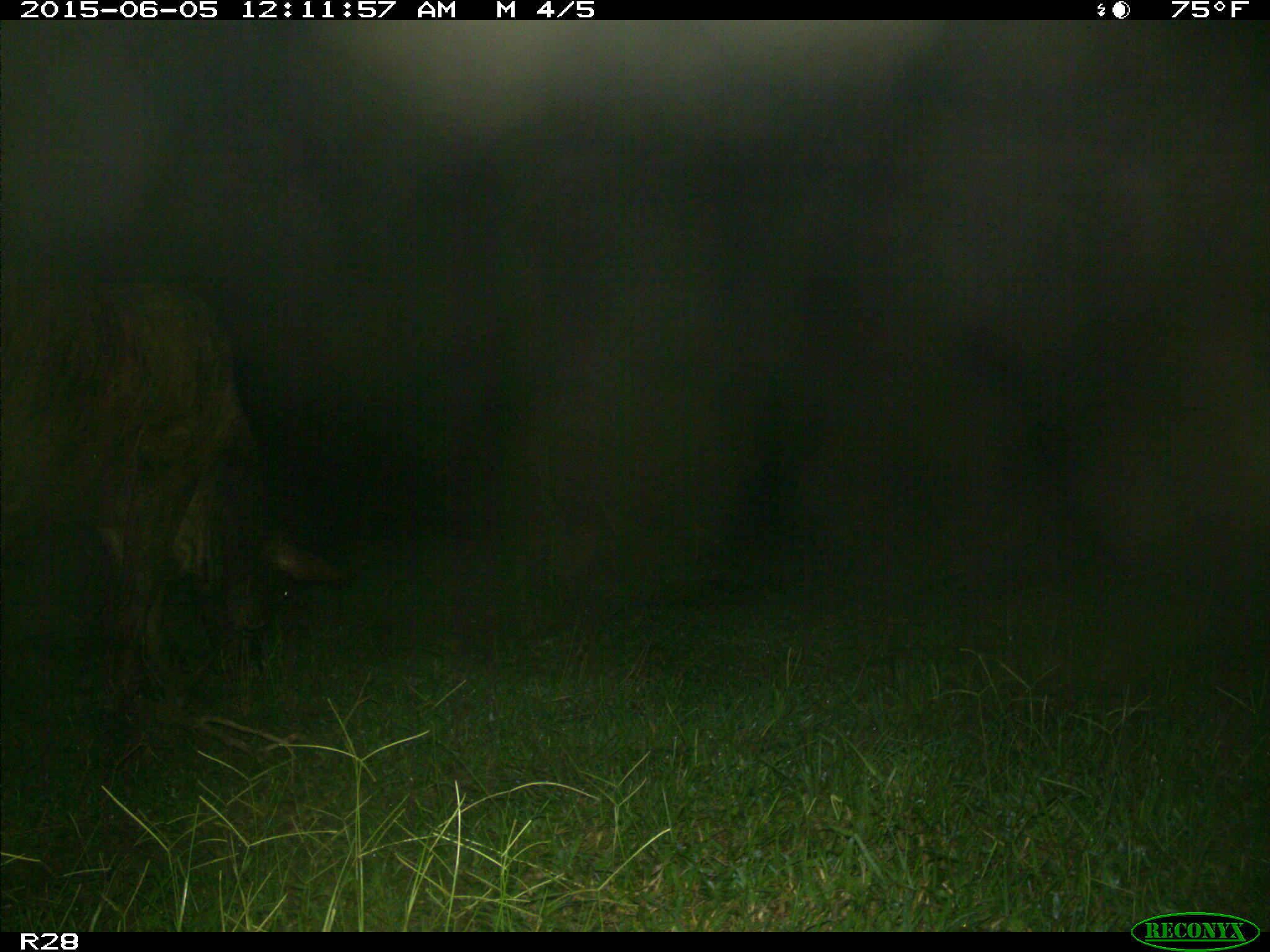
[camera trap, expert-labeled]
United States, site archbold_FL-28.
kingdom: Animalia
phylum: Chordata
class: Mammalia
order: Artiodactyla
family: Bovidae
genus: Bos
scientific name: Bos taurus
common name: domestic cow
Bos taurus (domestic cow).